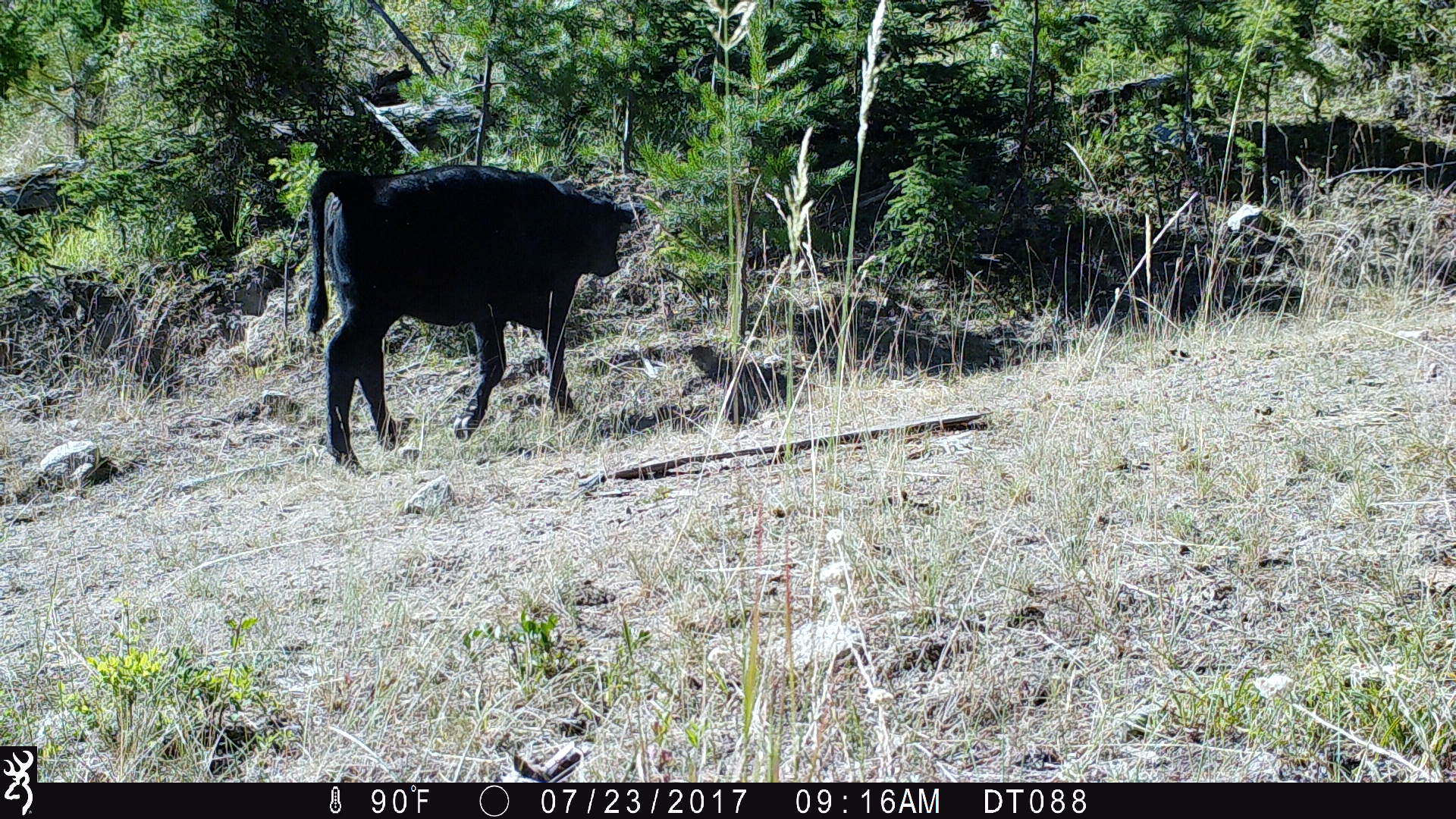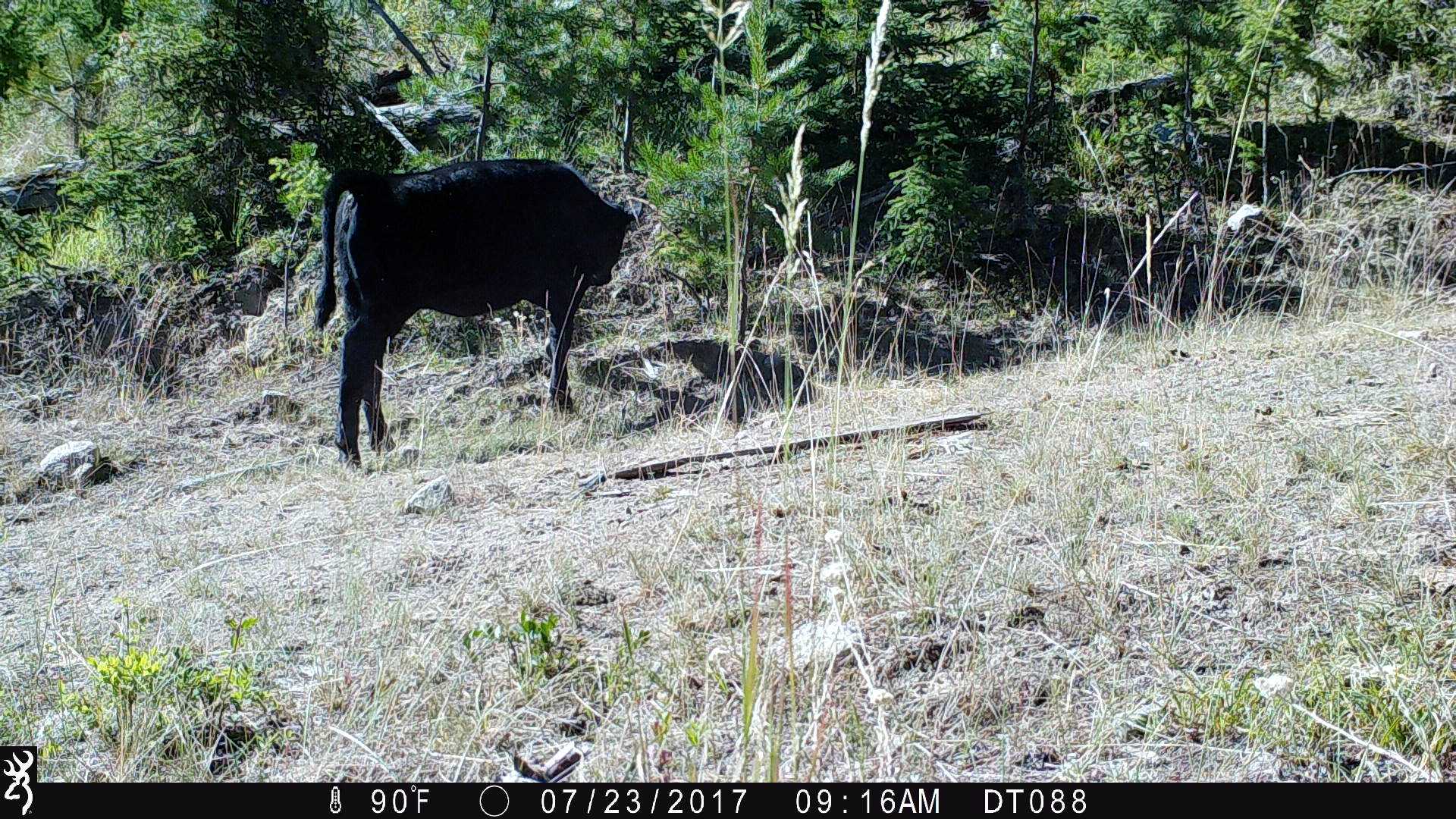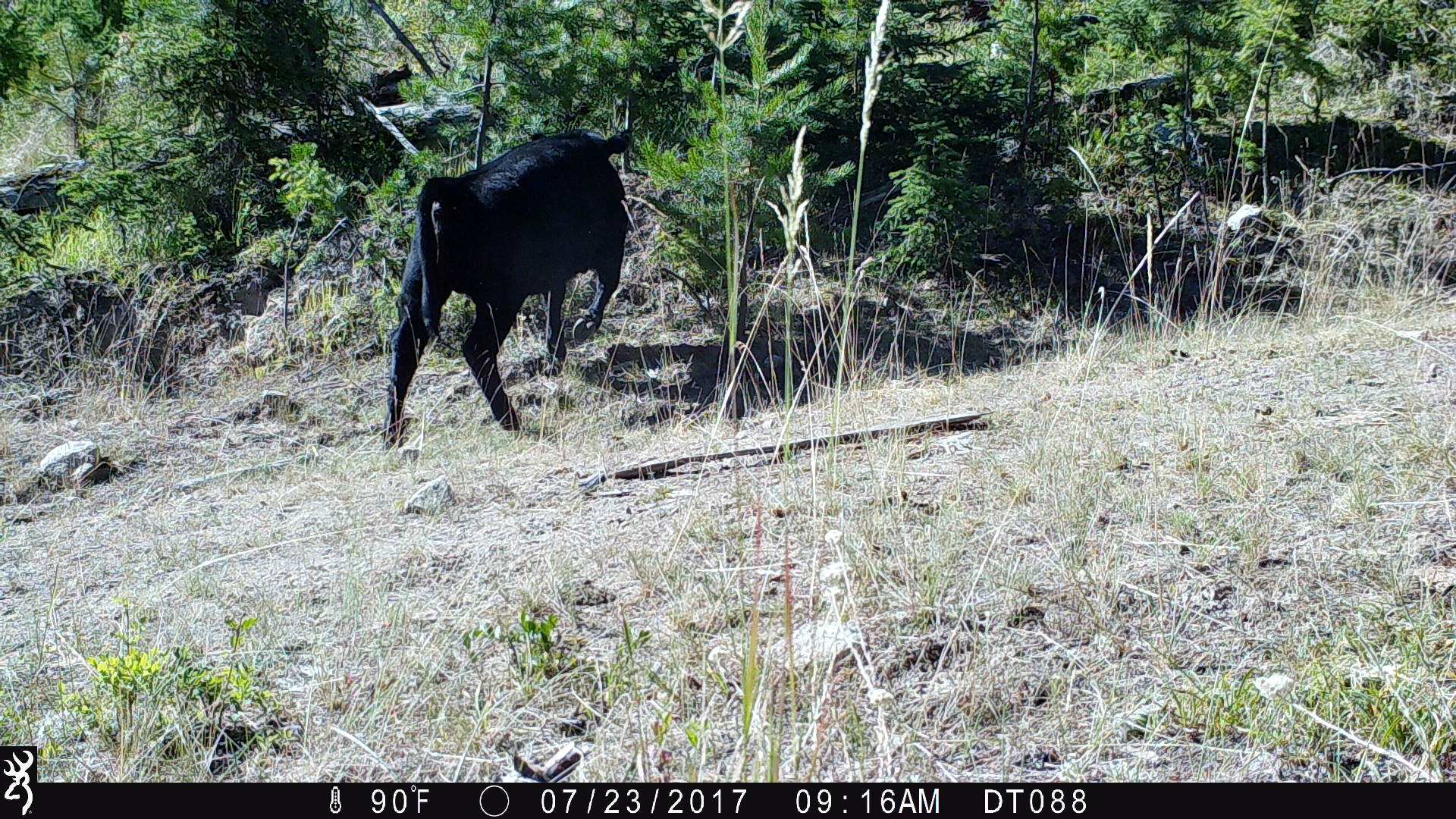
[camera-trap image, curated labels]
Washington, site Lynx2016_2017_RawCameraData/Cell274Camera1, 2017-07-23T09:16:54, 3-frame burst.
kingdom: Animalia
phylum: Chordata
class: Mammalia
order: Artiodactyla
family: Bovidae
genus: Bos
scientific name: Bos taurus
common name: domestic cattle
Domestic cattle (Bos taurus). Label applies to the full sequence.